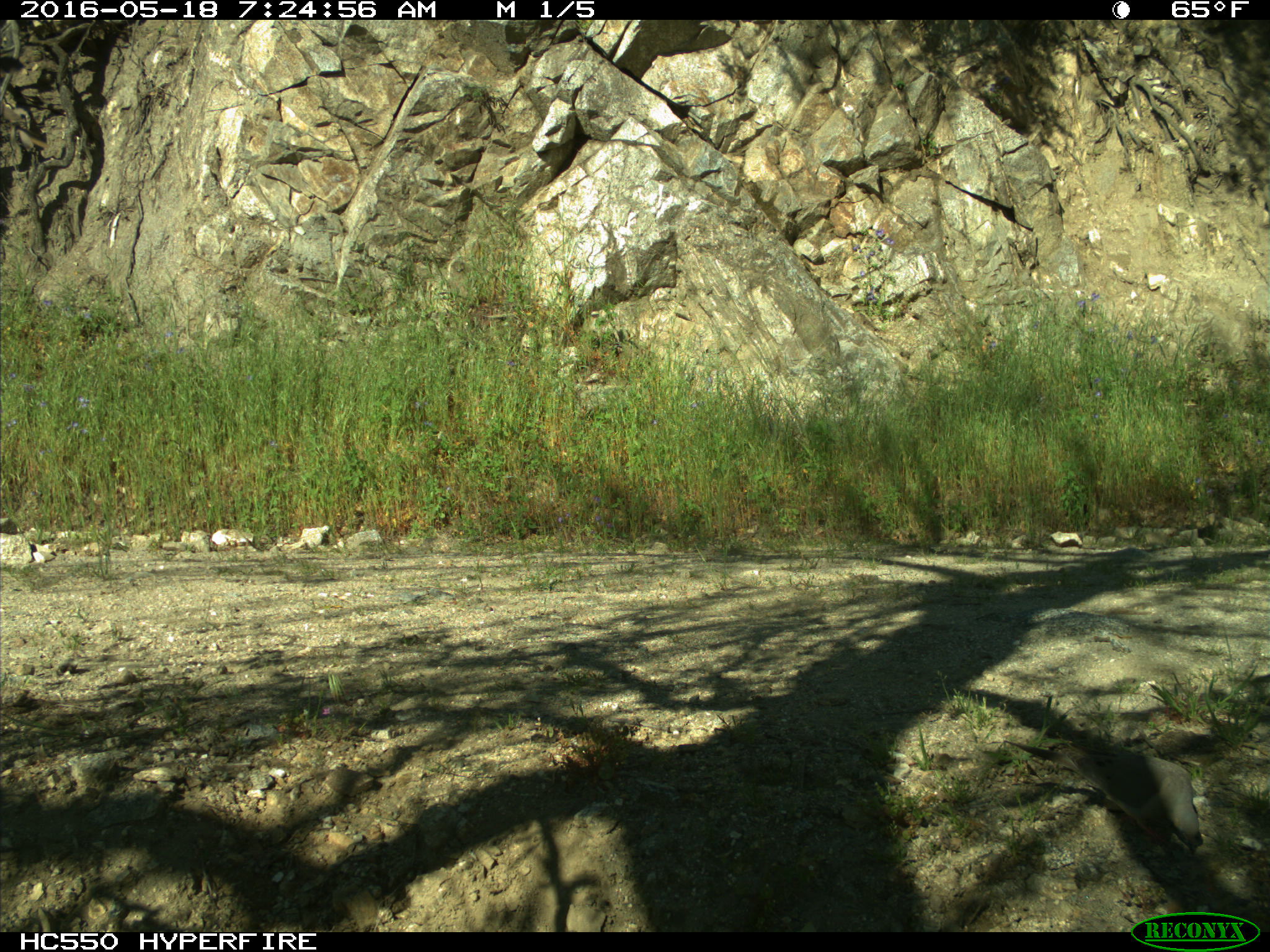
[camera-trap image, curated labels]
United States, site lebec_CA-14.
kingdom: Animalia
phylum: Chordata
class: Aves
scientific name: Aves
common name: birds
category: unidentified bird